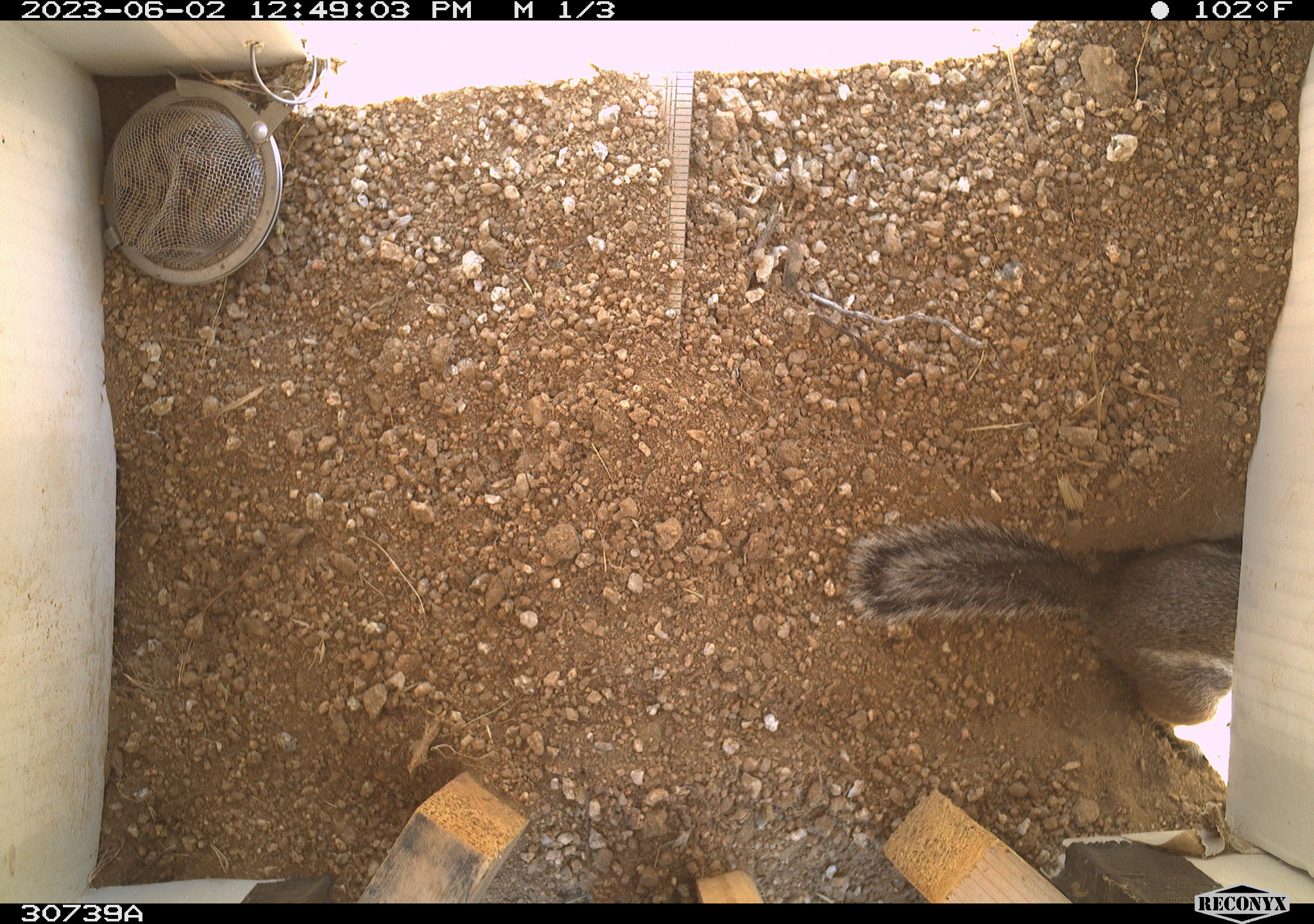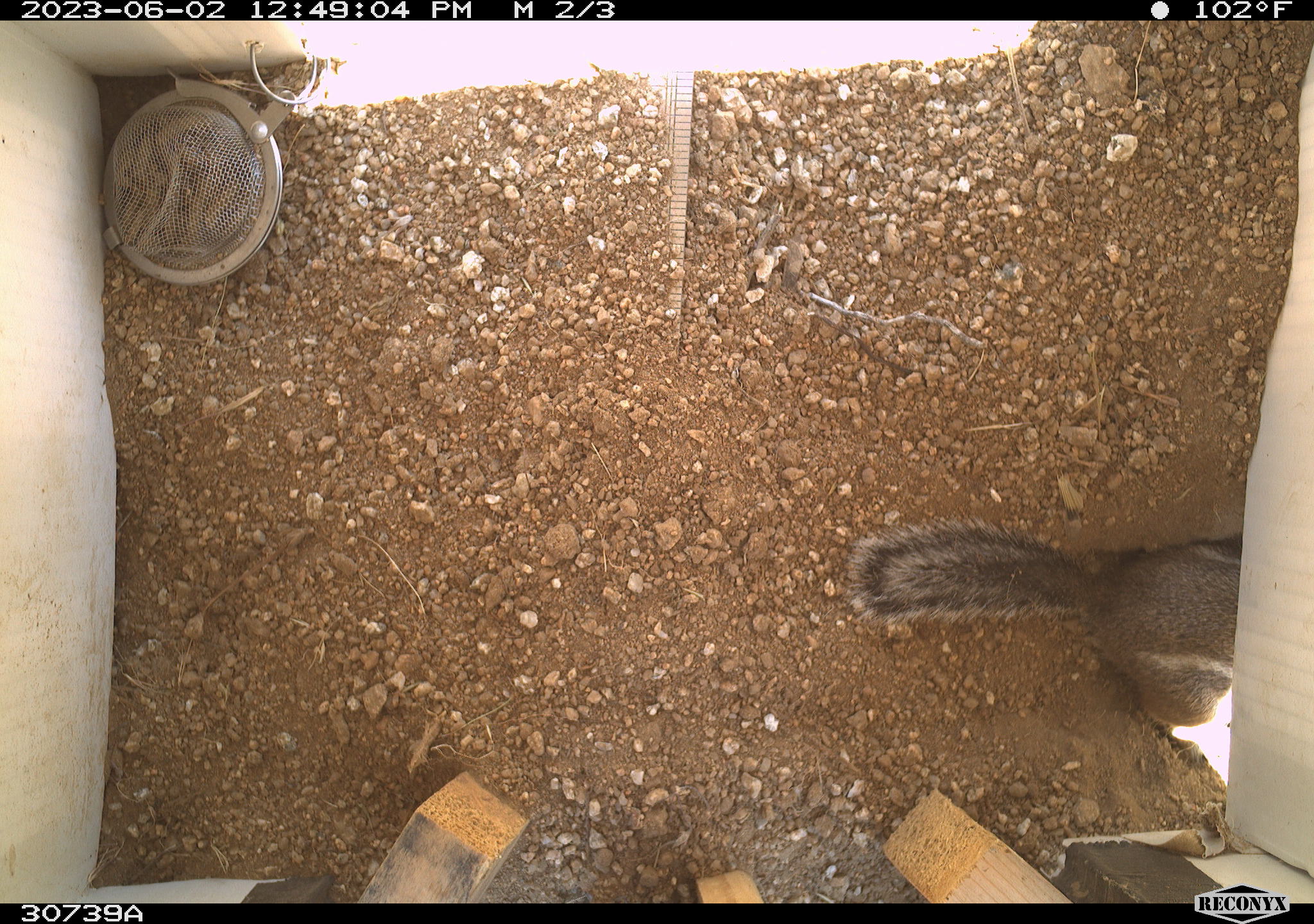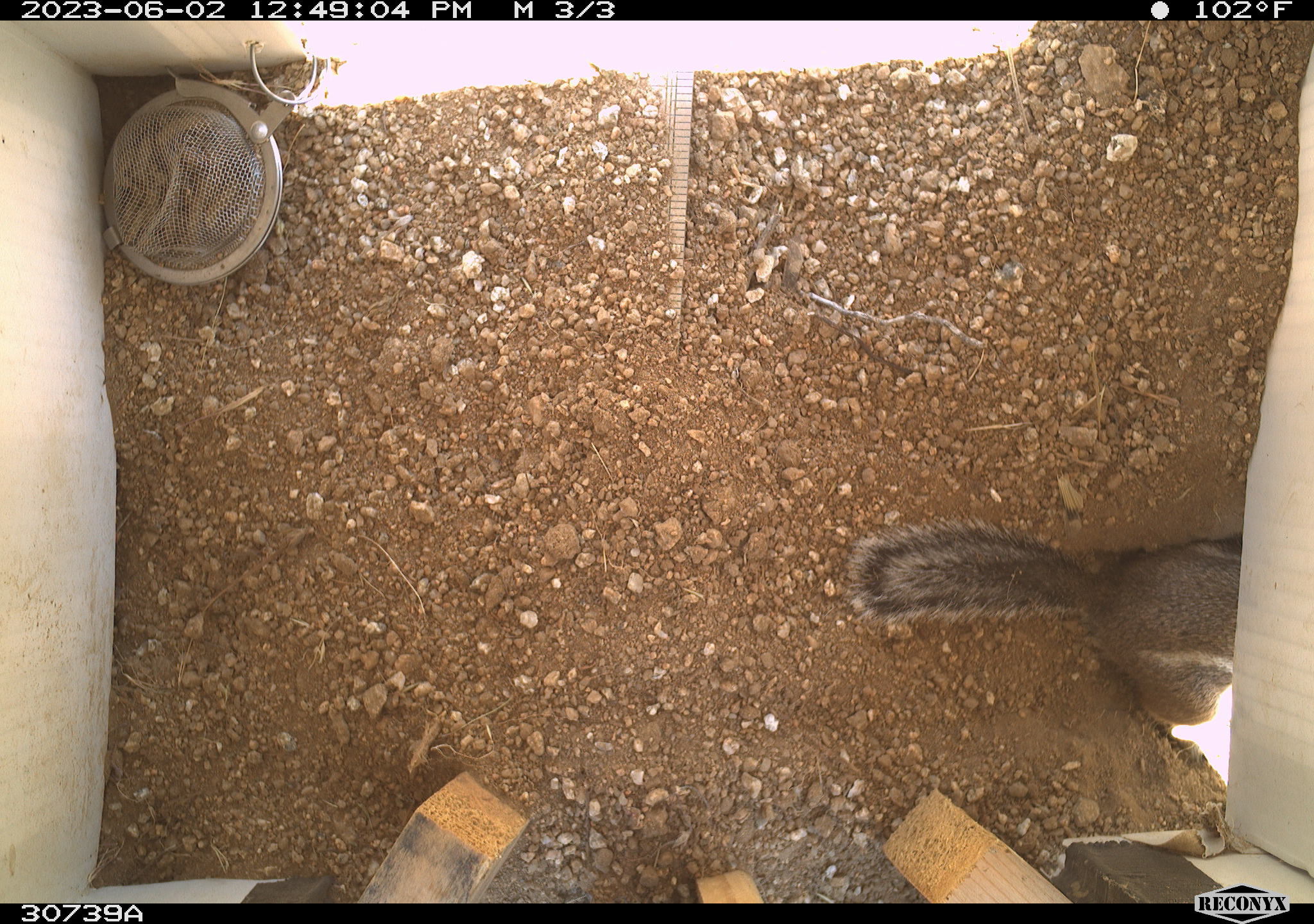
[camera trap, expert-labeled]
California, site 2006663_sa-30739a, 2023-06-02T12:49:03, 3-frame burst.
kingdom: Animalia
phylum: Chordata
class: Mammalia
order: Rodentia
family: Sciuridae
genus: Ammospermophilus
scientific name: Ammospermophilus leucurus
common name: white-tailed antelope squirrel